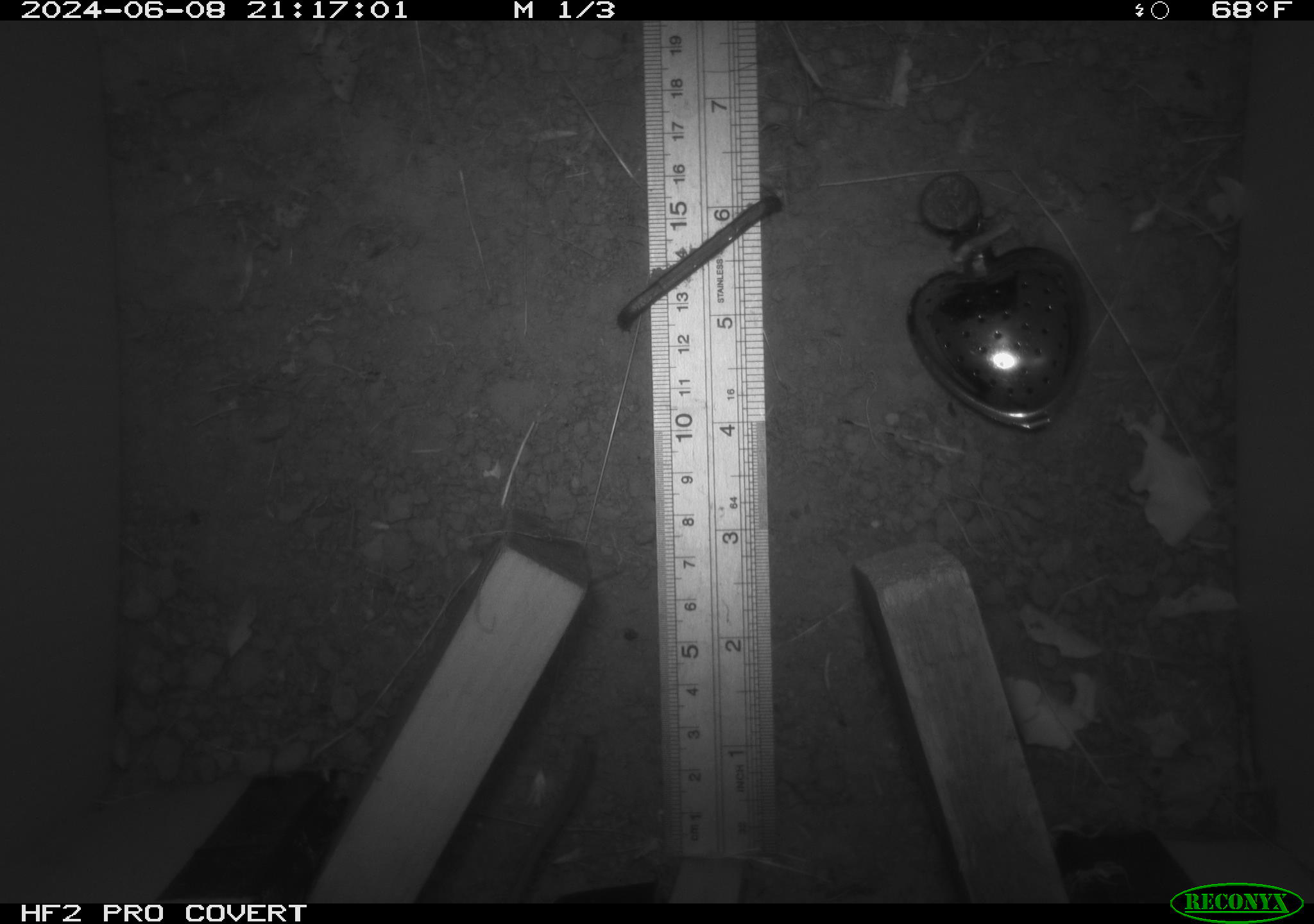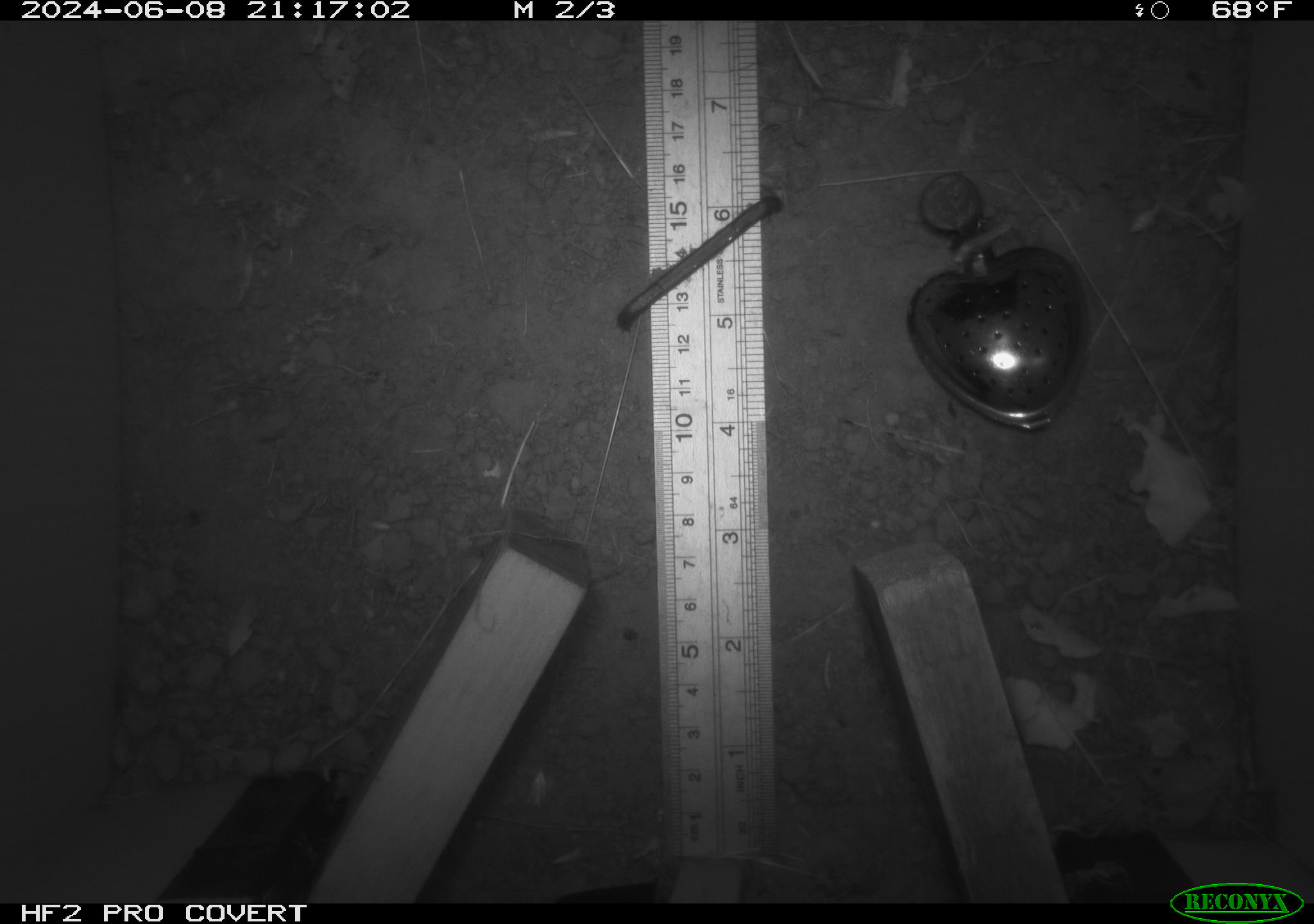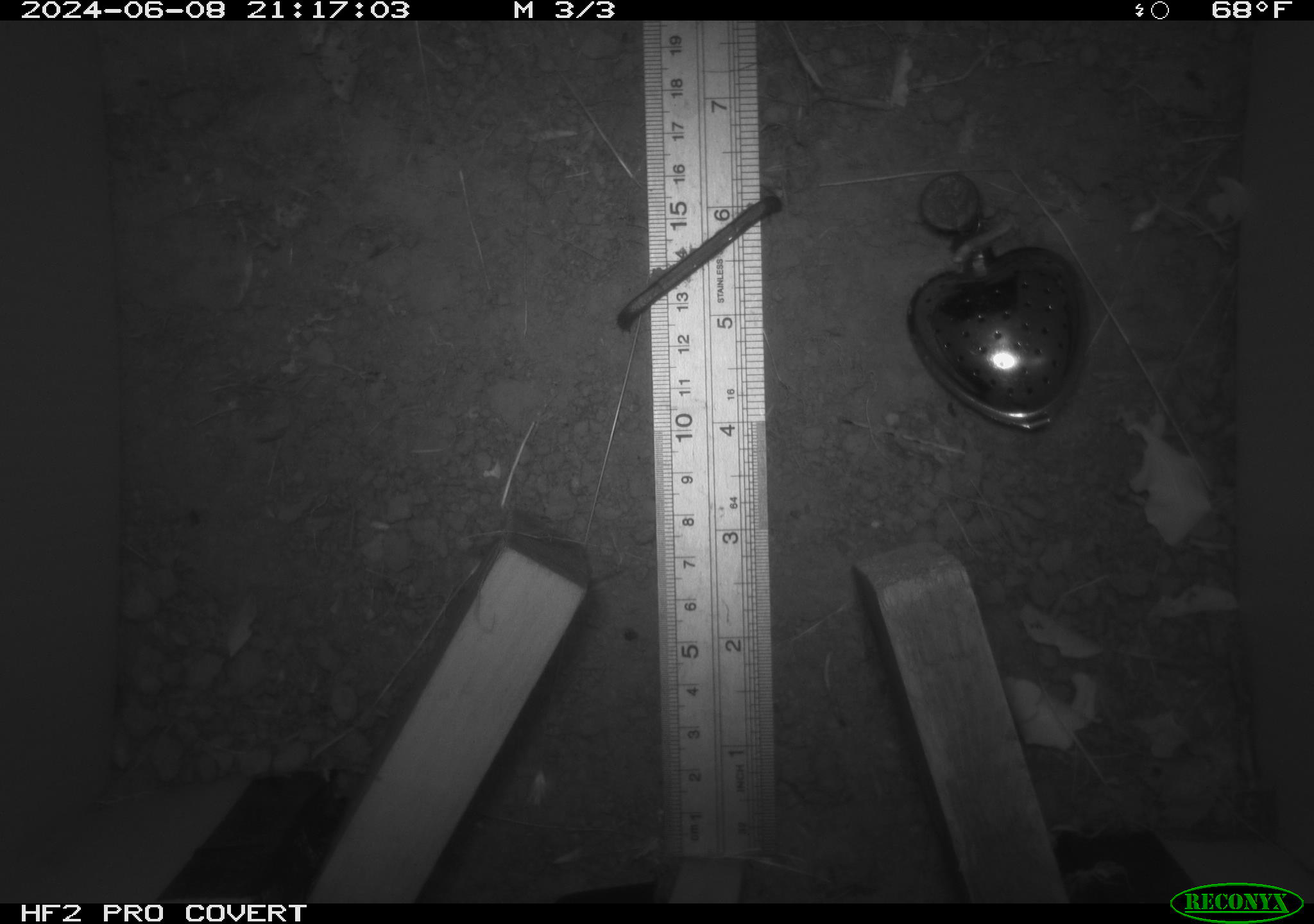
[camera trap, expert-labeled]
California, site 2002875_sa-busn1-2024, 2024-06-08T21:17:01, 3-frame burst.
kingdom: Animalia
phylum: Chordata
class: Mammalia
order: Rodentia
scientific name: Rodentia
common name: mouse species